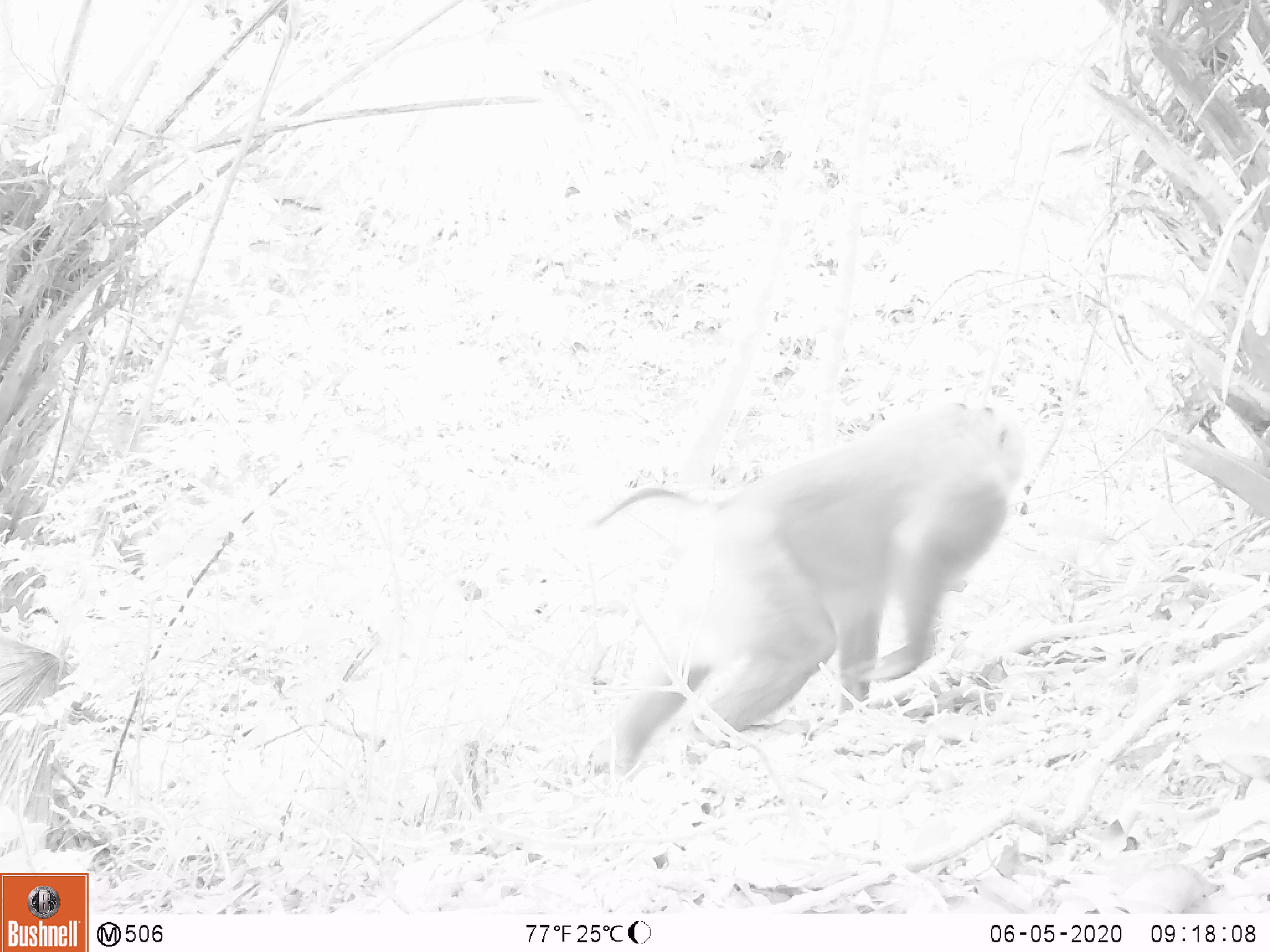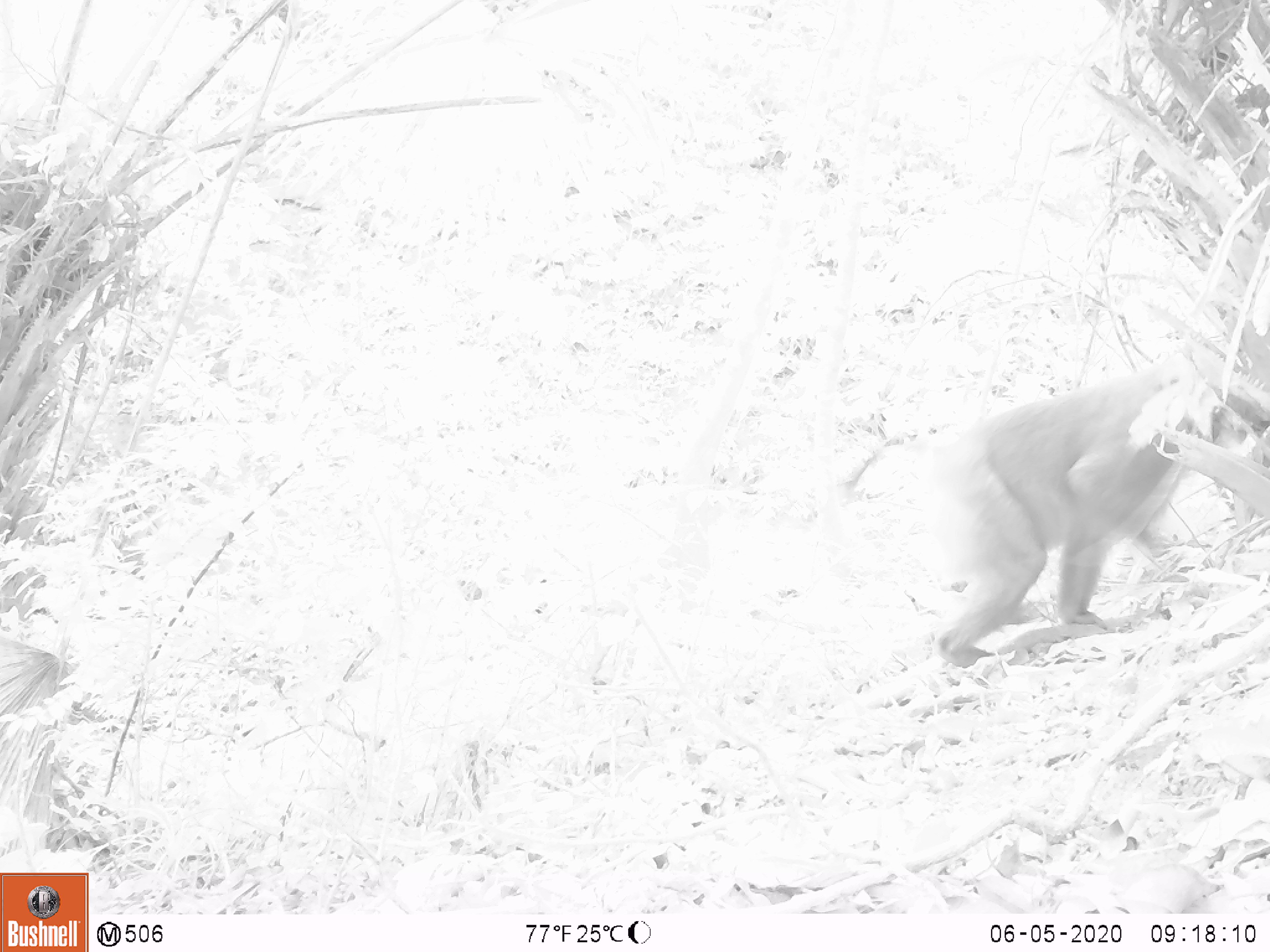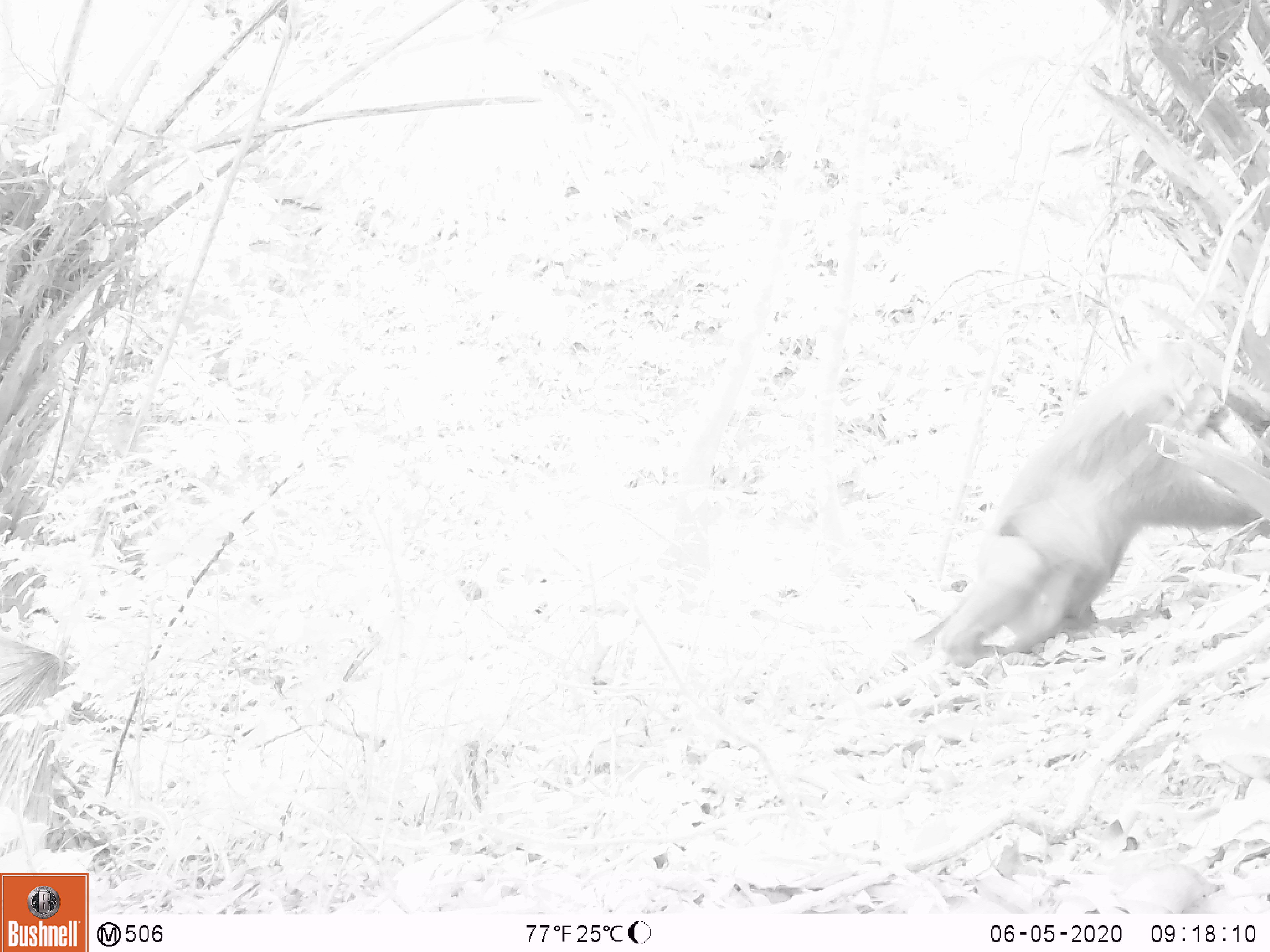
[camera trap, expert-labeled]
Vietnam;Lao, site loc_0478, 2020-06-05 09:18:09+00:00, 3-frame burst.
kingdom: Animalia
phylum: Chordata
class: Mammalia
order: Primates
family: Cercopithecidae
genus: Macaca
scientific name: Macaca nemestrina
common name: pig-tailed macaque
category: pig tailed macaque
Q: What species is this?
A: Pig tailed macaque (pig-tailed macaque) (Macaca nemestrina).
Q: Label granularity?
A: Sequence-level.